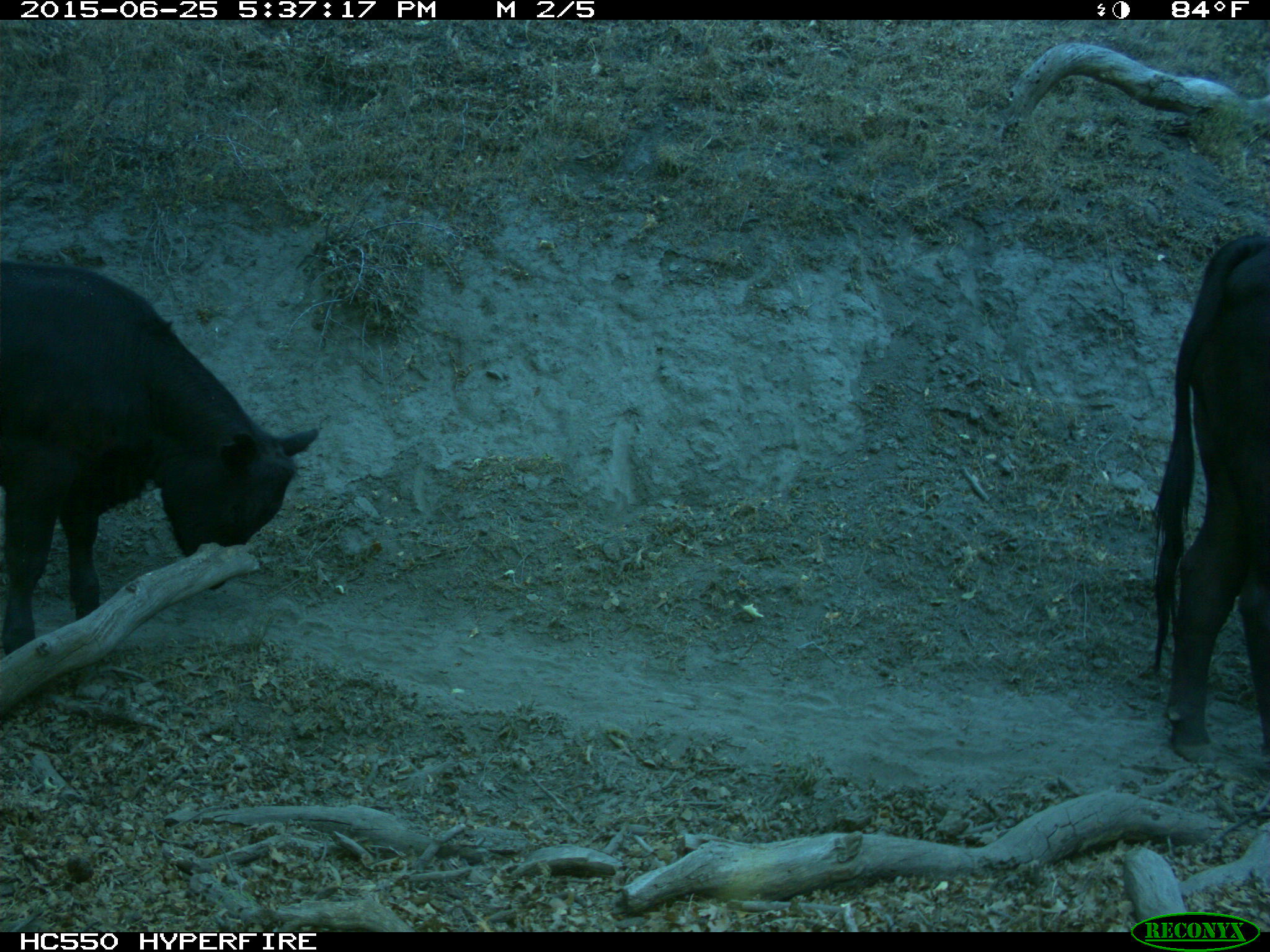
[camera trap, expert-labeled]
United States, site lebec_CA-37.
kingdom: Animalia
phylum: Chordata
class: Mammalia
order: Artiodactyla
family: Bovidae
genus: Bos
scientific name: Bos taurus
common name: domestic cow